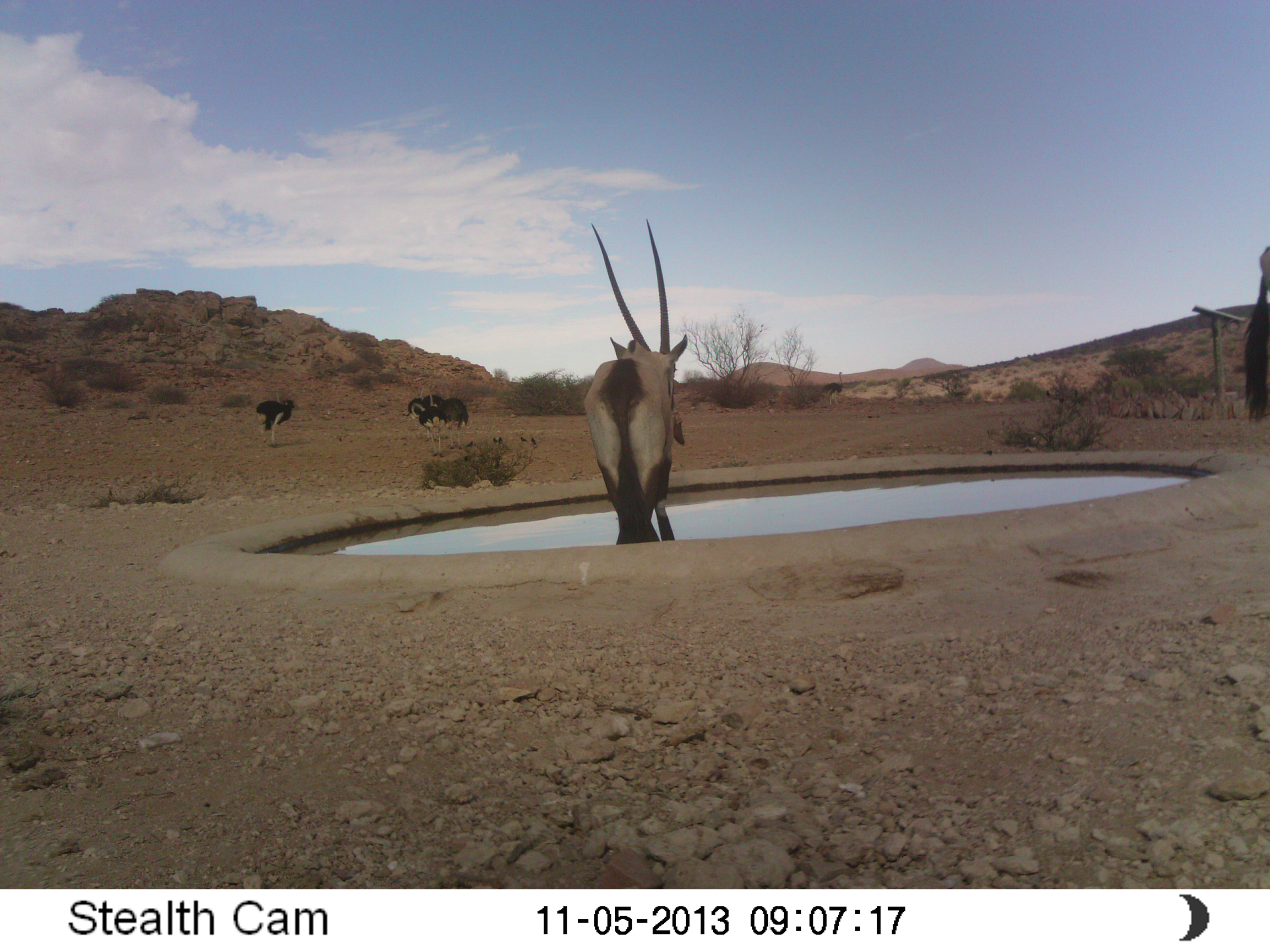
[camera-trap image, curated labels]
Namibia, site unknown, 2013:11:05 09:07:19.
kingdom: Animalia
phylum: Chordata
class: Mammalia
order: Artiodactyla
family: Bovidae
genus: Oryx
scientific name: Oryx gazella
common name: gemsbok